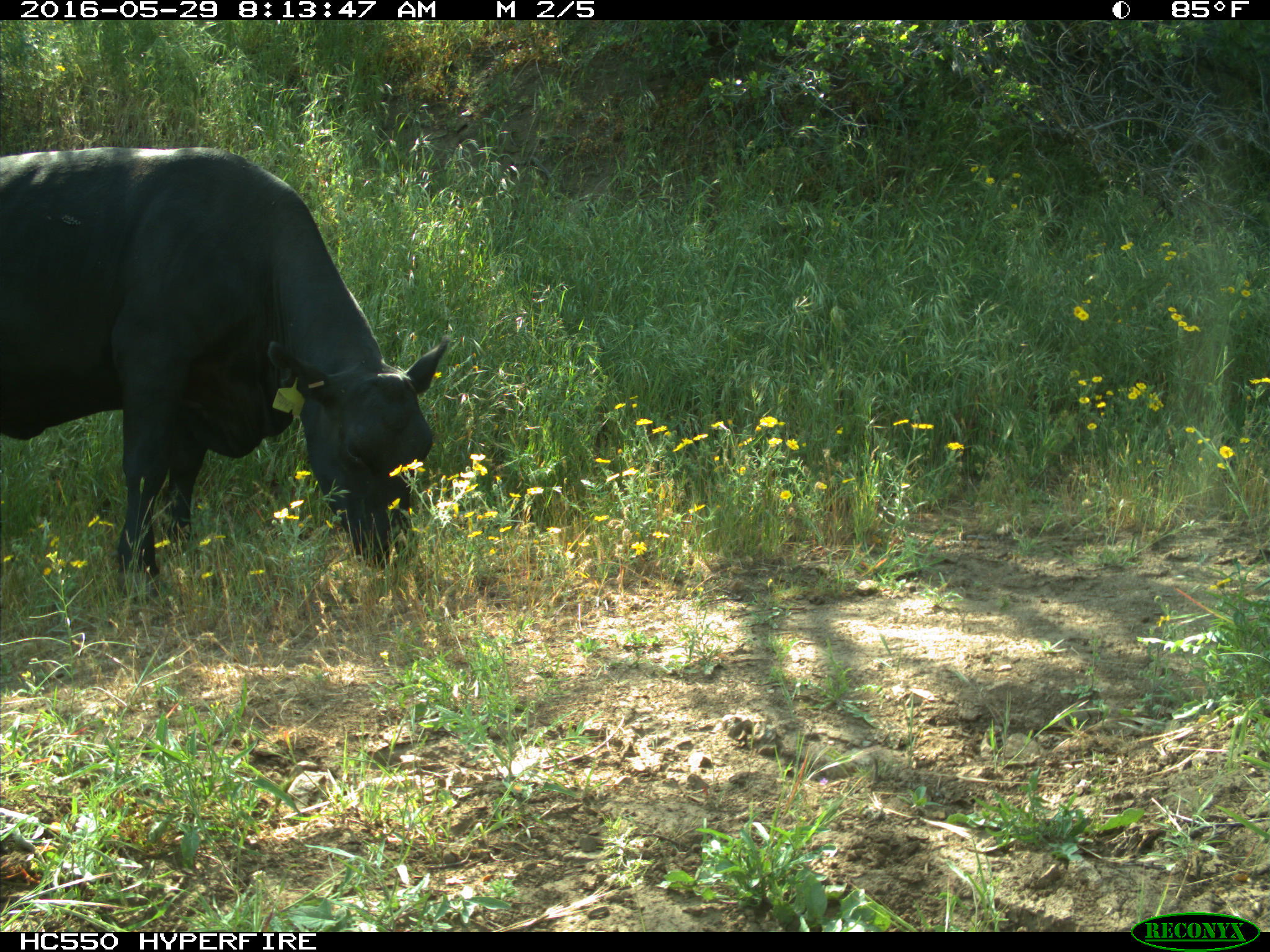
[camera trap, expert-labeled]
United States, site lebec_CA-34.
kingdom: Animalia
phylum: Chordata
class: Mammalia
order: Artiodactyla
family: Bovidae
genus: Bos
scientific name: Bos taurus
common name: domestic cow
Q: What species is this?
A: Bos taurus (domestic cow).